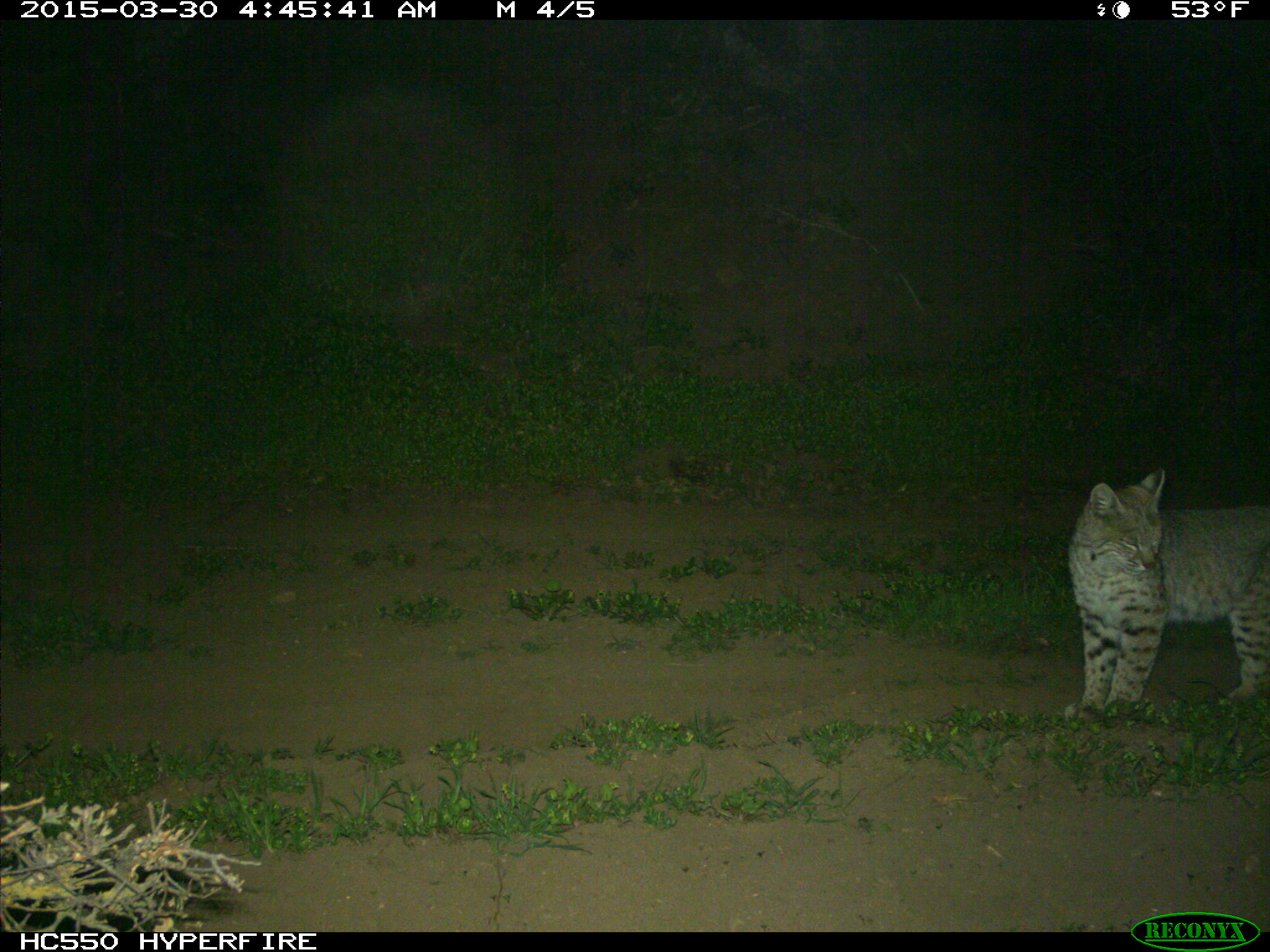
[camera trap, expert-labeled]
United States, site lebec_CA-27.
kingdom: Animalia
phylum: Chordata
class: Mammalia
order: Carnivora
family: Felidae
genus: Lynx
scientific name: Lynx rufus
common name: bobcat